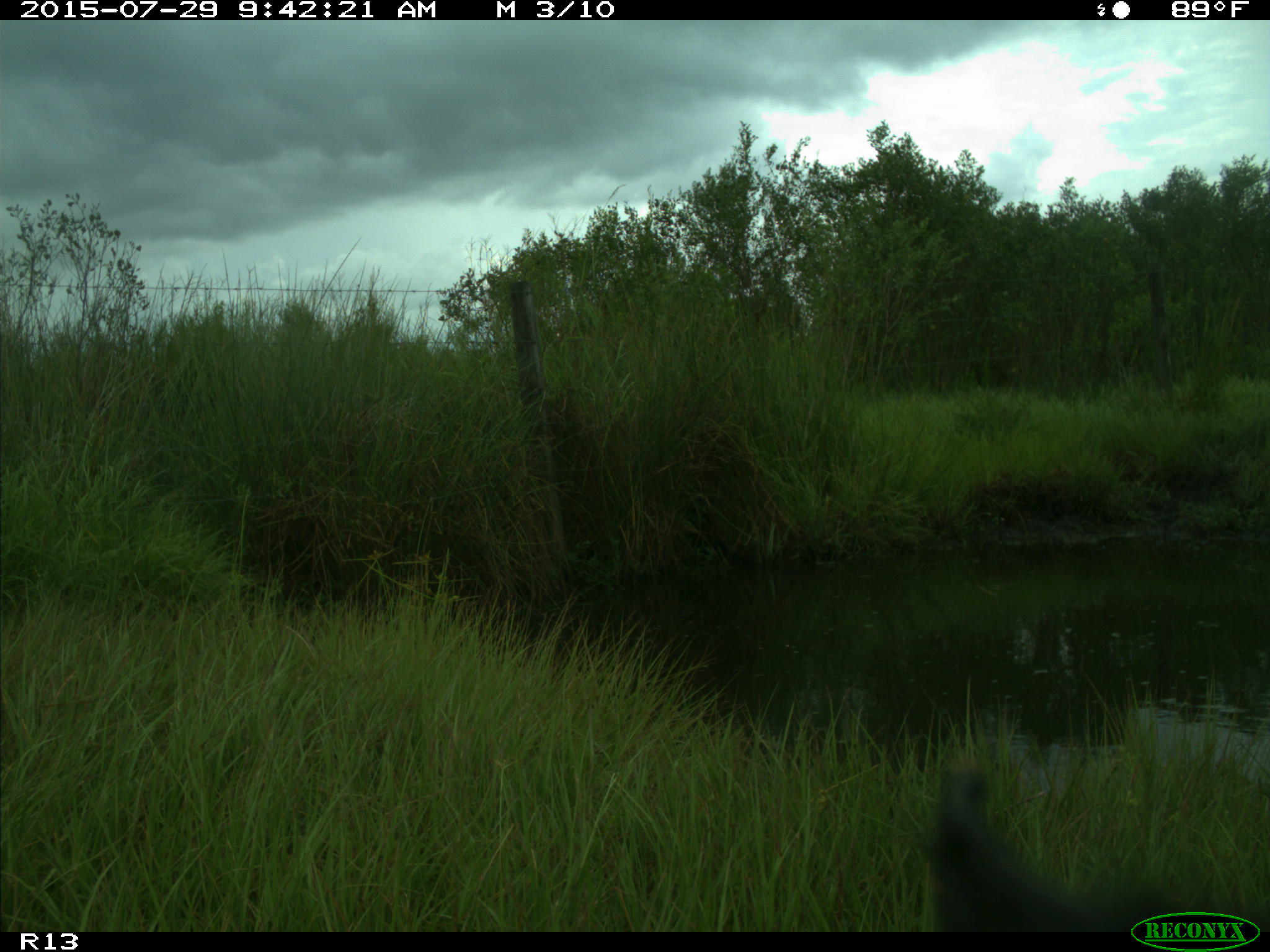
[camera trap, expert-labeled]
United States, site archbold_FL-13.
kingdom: Animalia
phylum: Chordata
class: Mammalia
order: Artiodactyla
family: Bovidae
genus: Bos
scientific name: Bos taurus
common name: domestic cow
Bos taurus (domestic cow).